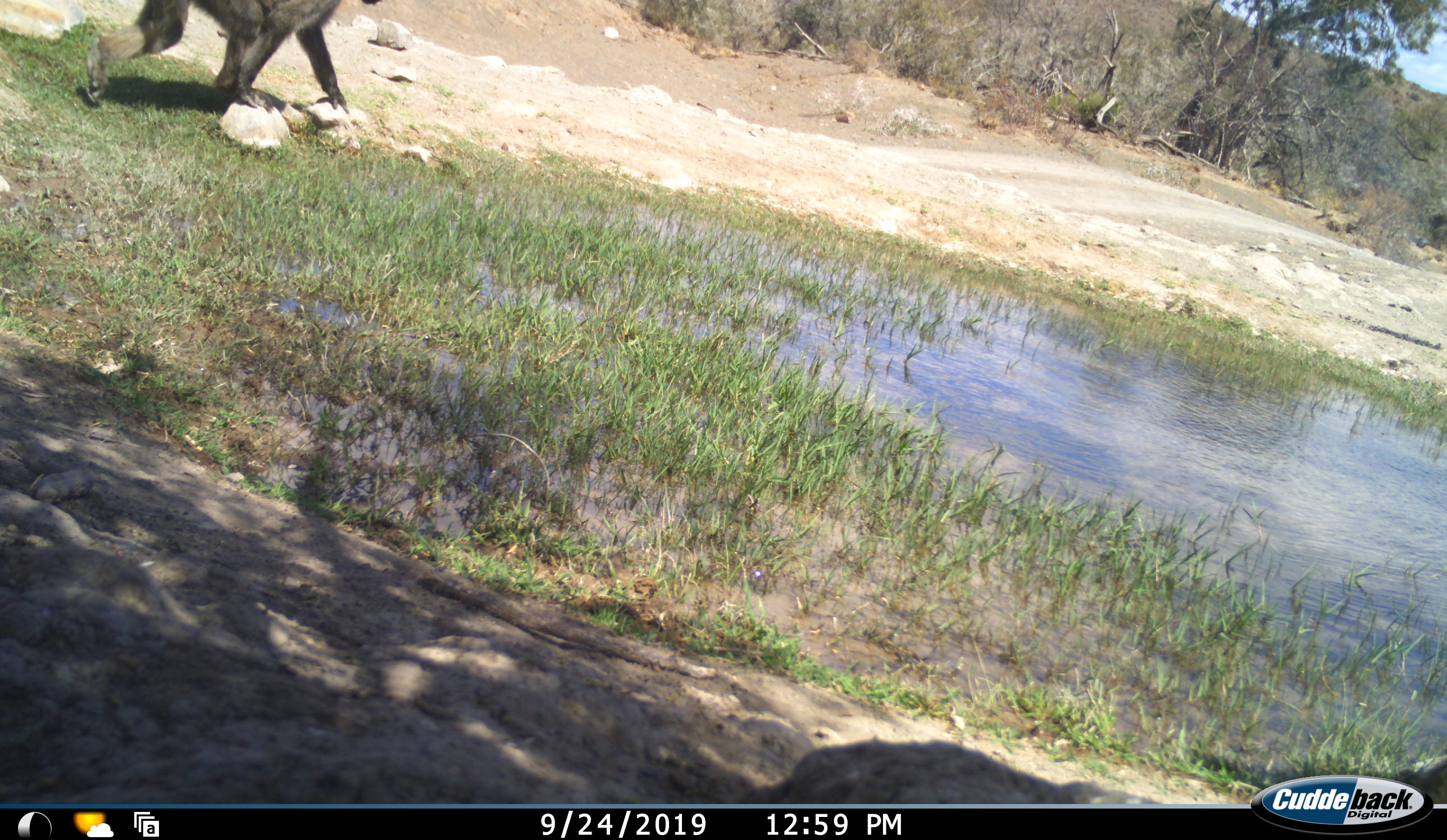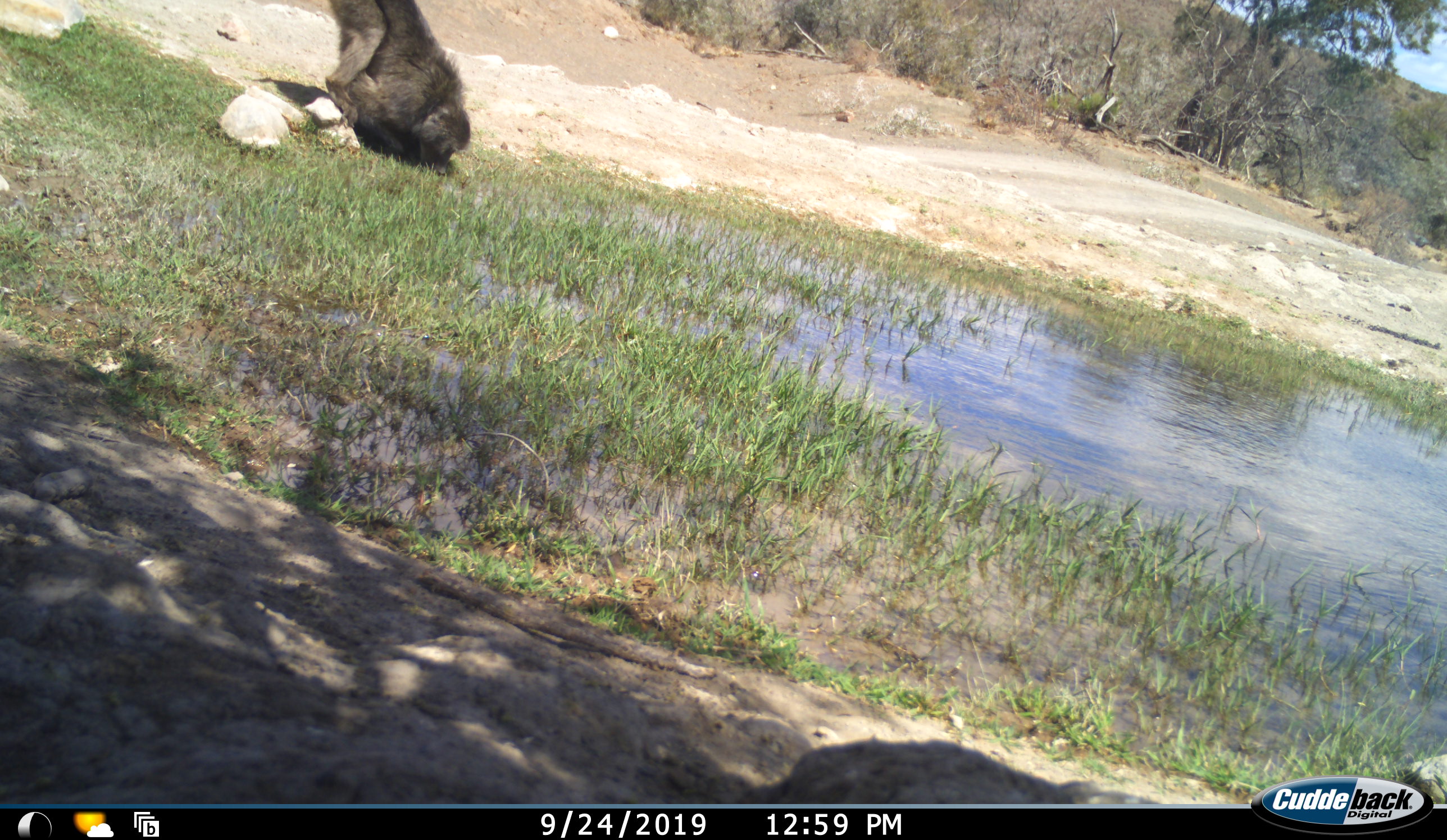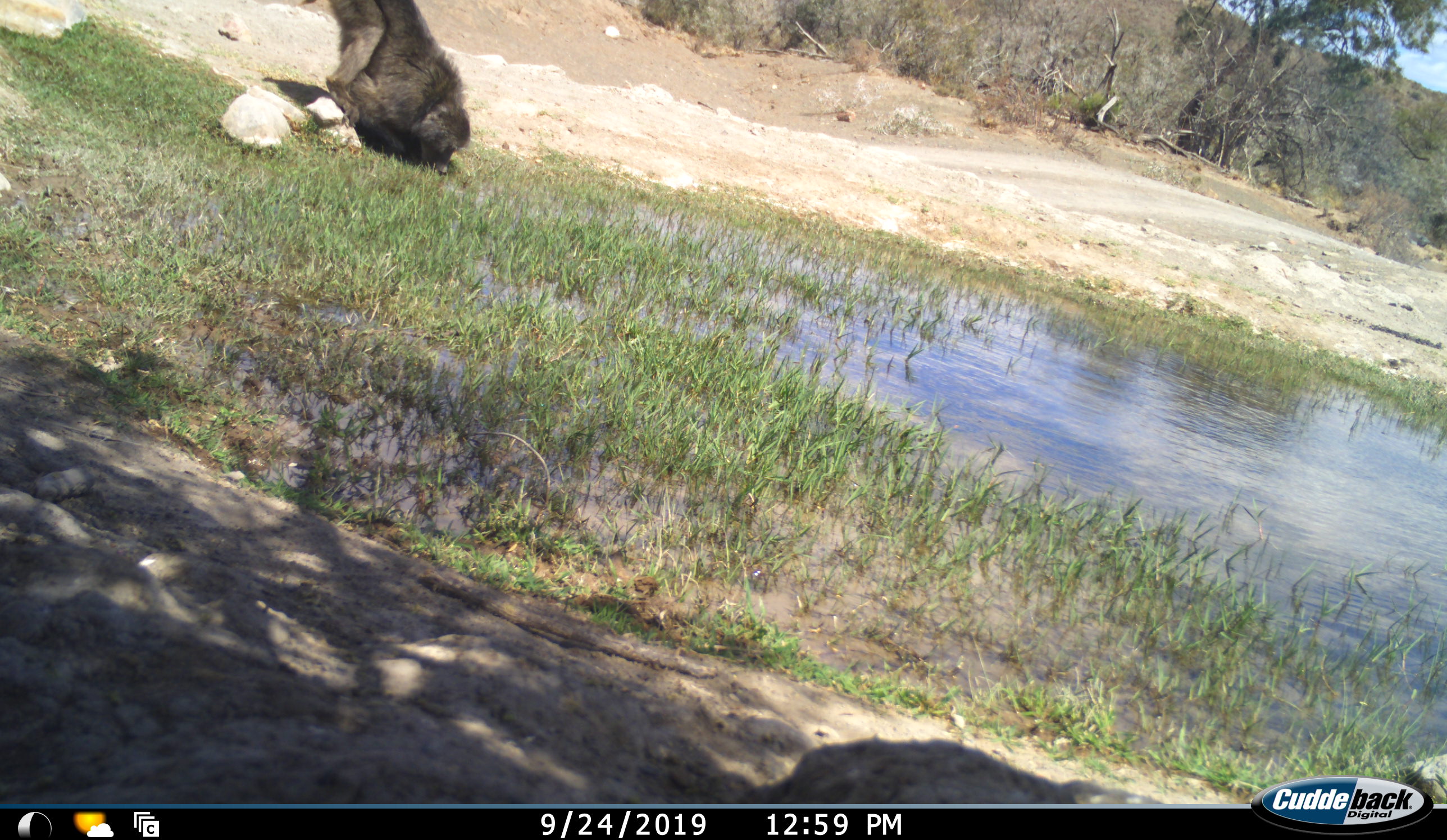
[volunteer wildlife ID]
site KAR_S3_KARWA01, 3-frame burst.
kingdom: Animalia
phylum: Chordata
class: Mammalia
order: Primates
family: Cercopithecidae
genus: Papio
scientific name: Papio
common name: baboon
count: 1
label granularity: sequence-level